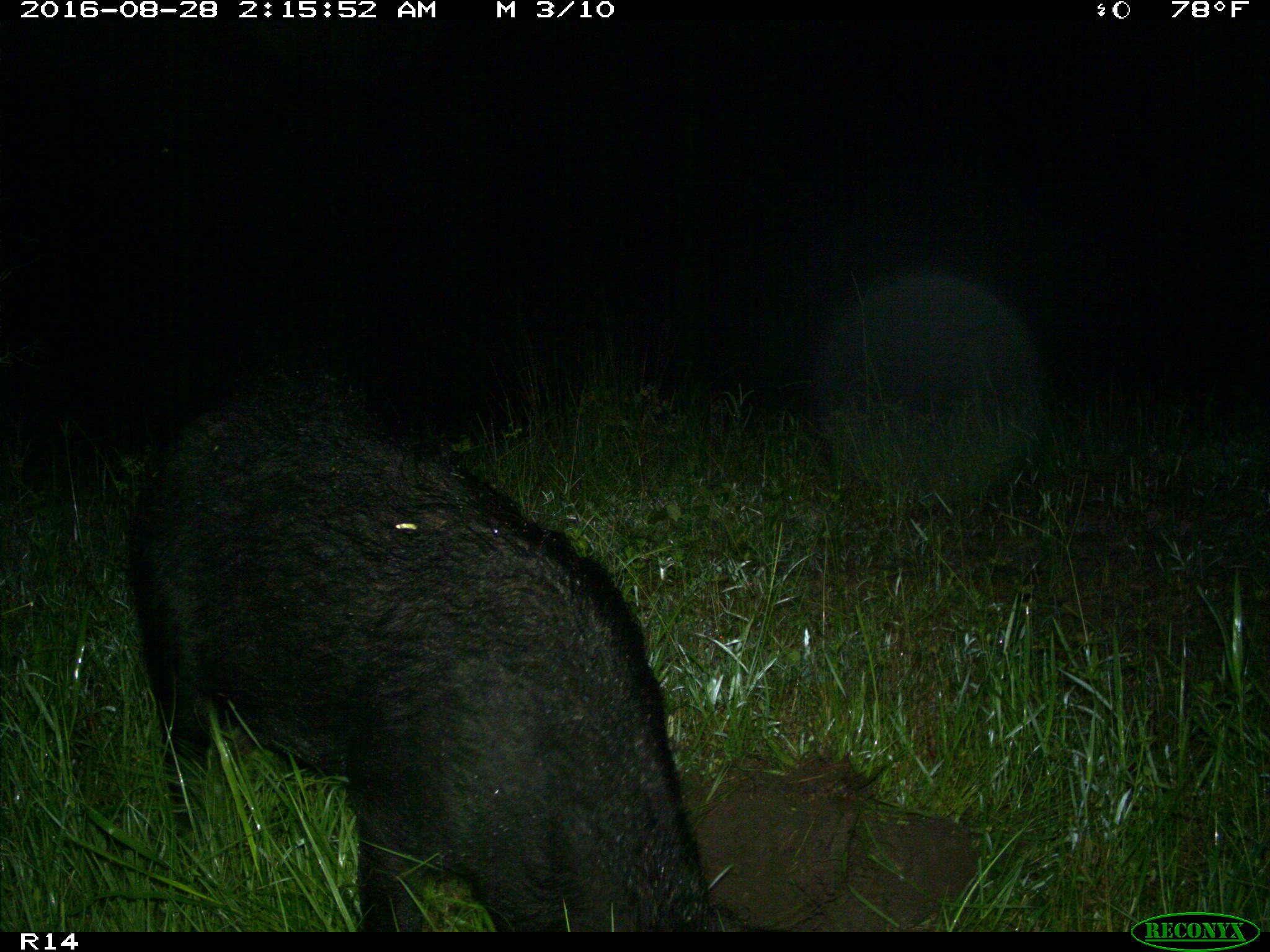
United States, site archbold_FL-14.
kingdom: Animalia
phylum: Chordata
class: Mammalia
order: Artiodactyla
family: Suidae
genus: Sus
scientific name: Sus scrofa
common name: wild boar